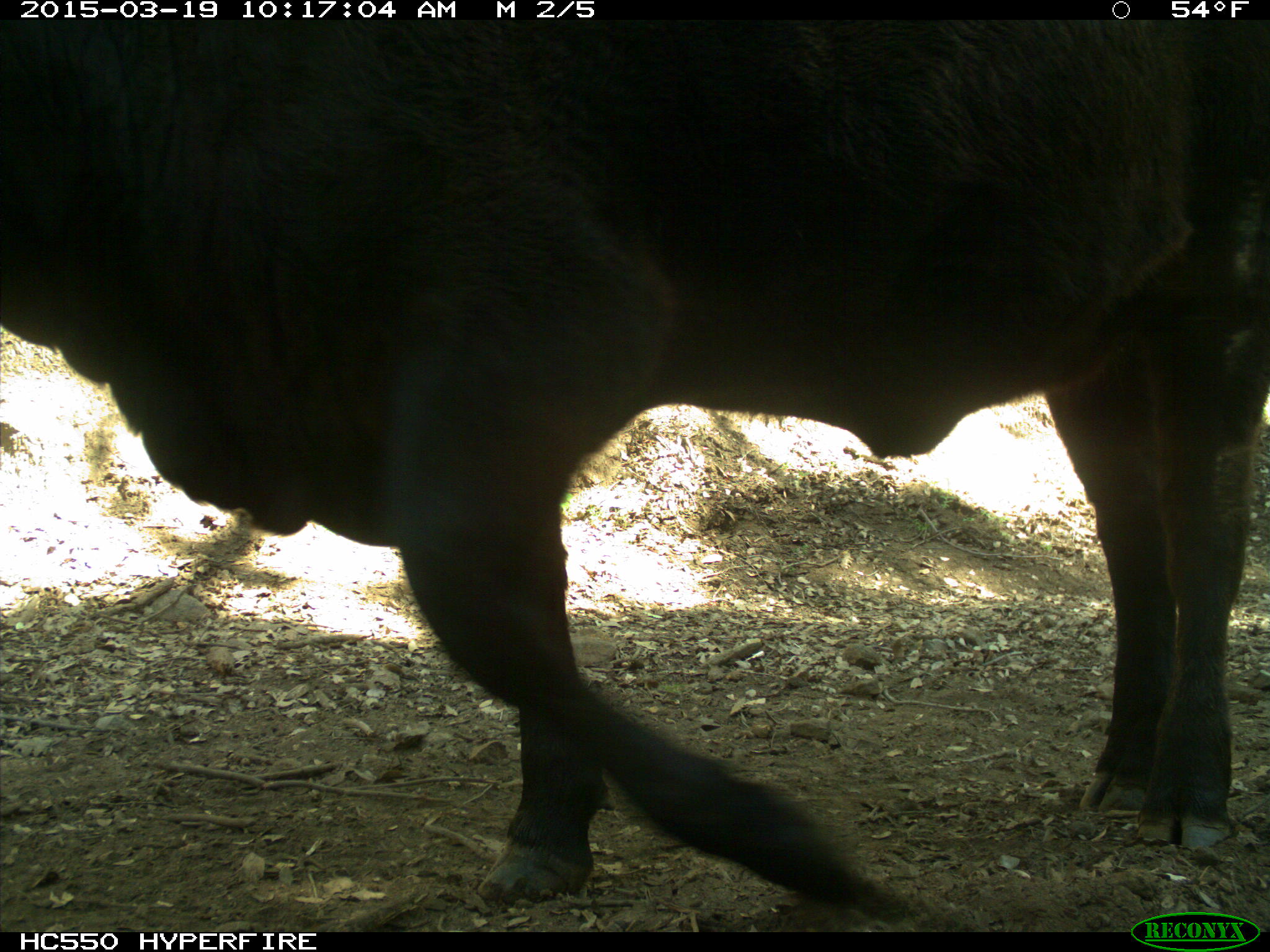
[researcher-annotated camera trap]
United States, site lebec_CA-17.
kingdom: Animalia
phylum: Chordata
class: Mammalia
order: Artiodactyla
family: Bovidae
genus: Bos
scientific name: Bos taurus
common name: domestic cow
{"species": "Bos taurus (domestic cow)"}